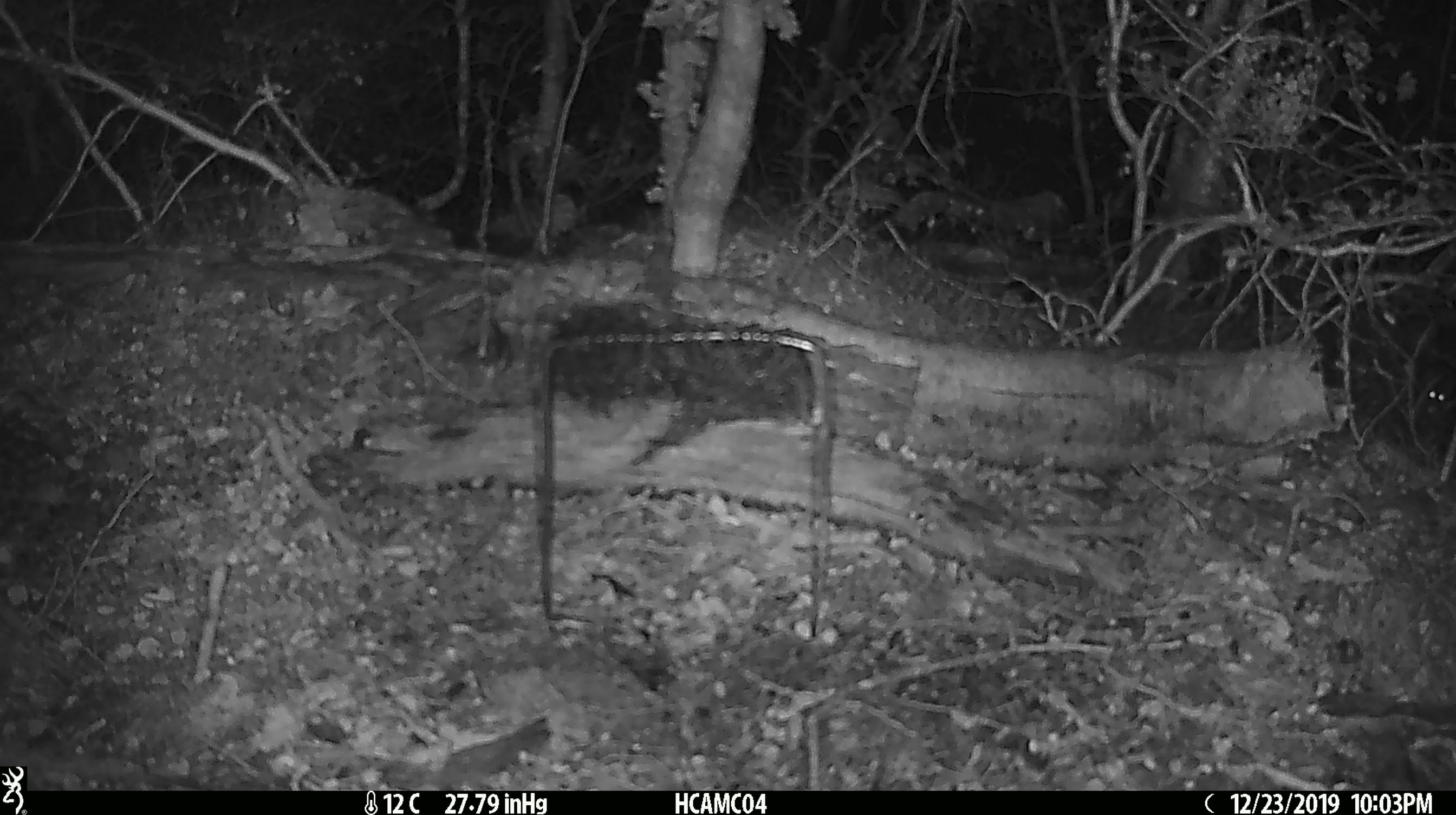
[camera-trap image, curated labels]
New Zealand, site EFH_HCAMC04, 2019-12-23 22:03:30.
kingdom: Animalia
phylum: Chordata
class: Mammalia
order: Rodentia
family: Muridae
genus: Mus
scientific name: Mus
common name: mouse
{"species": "mouse (Mus)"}